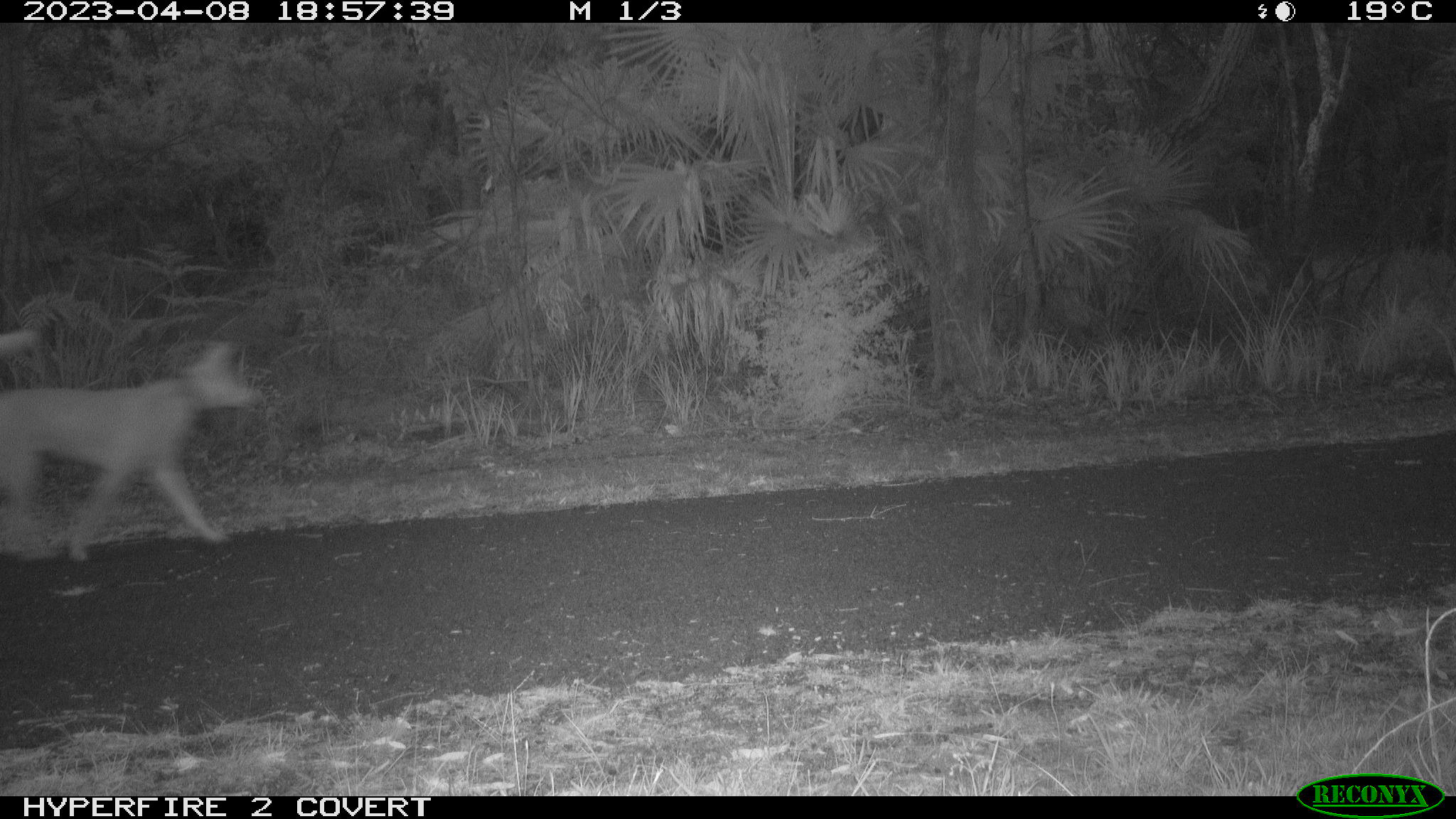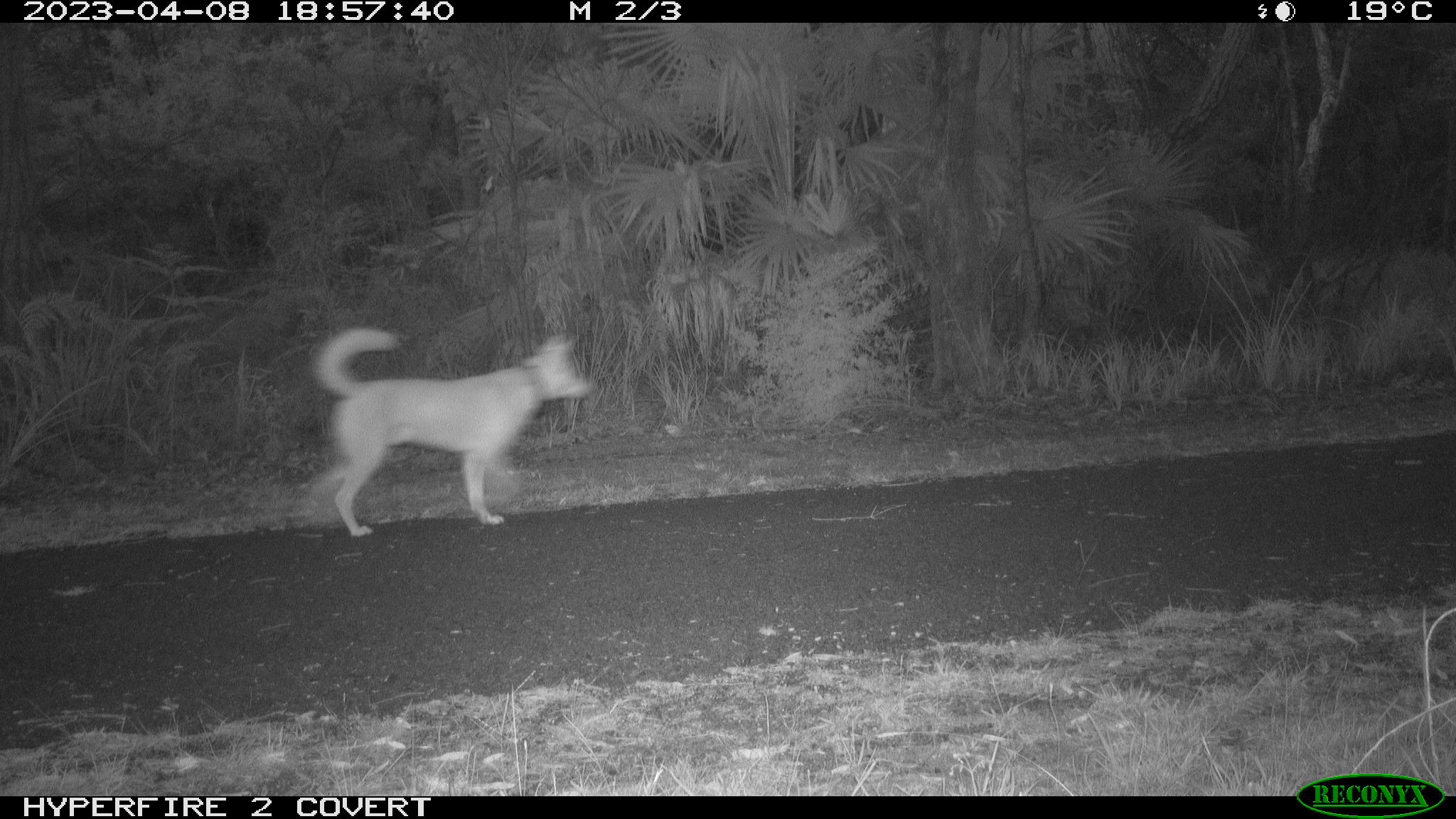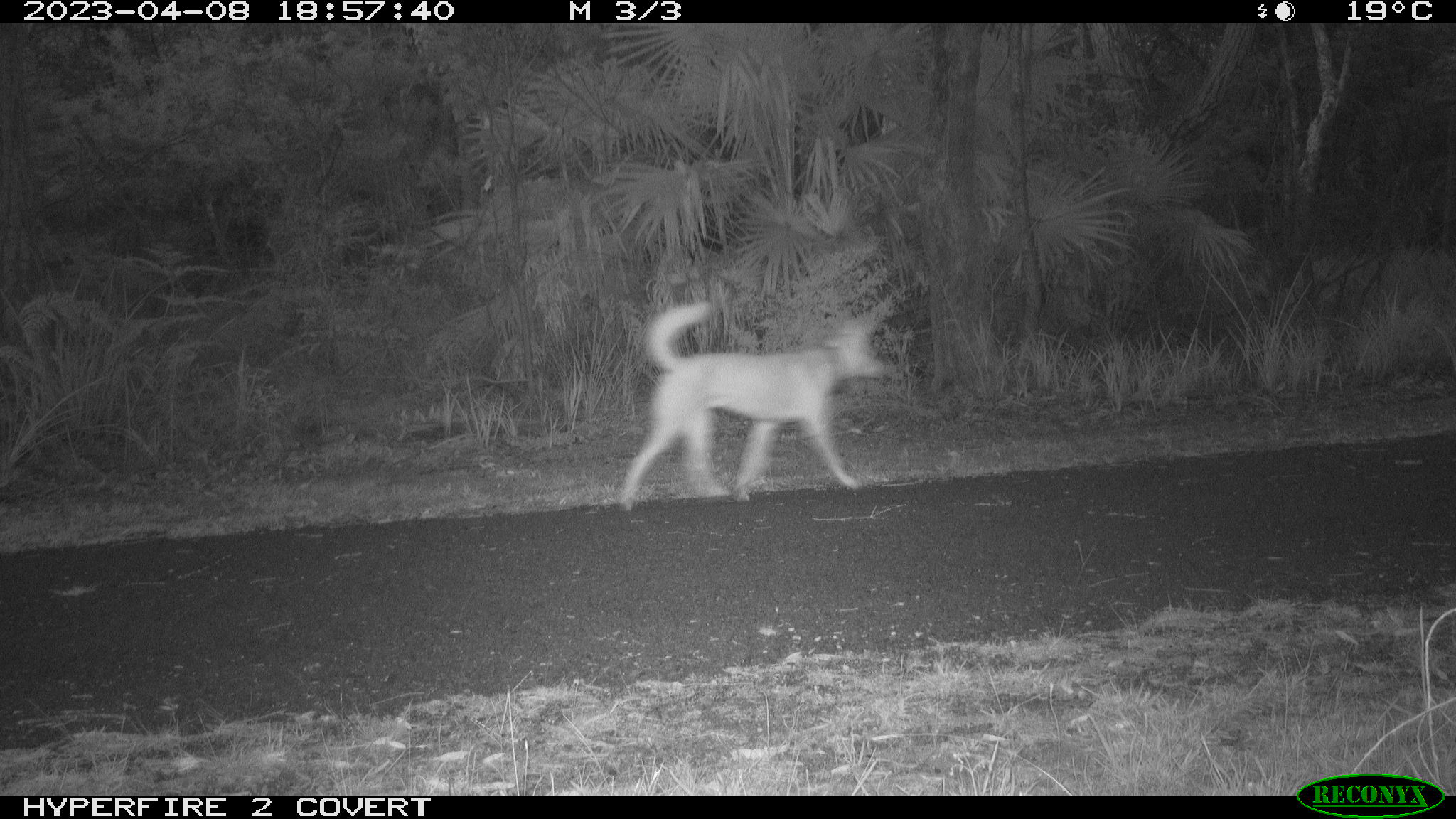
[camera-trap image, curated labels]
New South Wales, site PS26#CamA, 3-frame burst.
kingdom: Animalia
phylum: Chordata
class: Mammalia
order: Carnivora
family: Canidae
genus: Canis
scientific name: Canis familiaris dingo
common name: dingo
Dingo (Canis familiaris dingo).